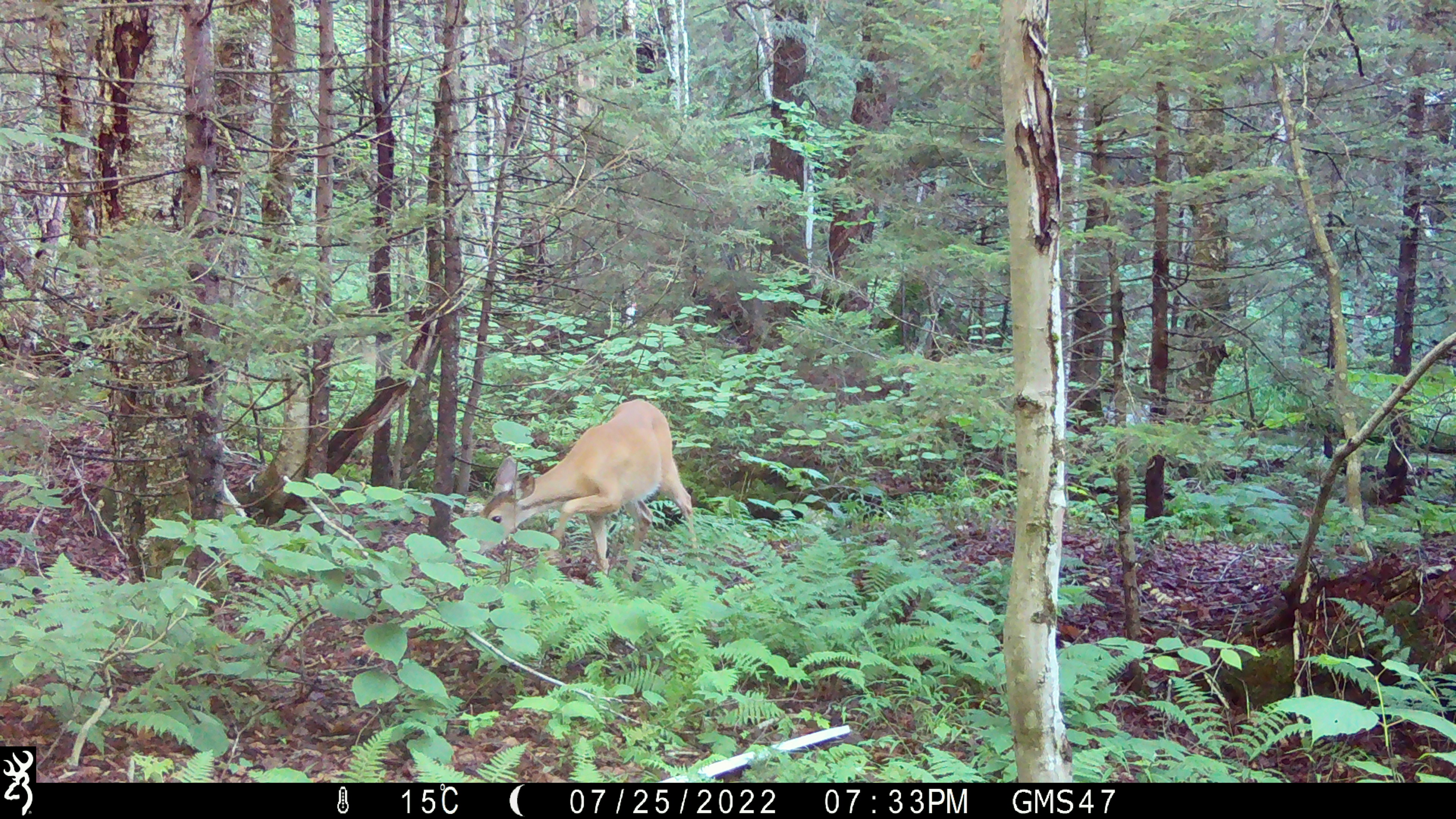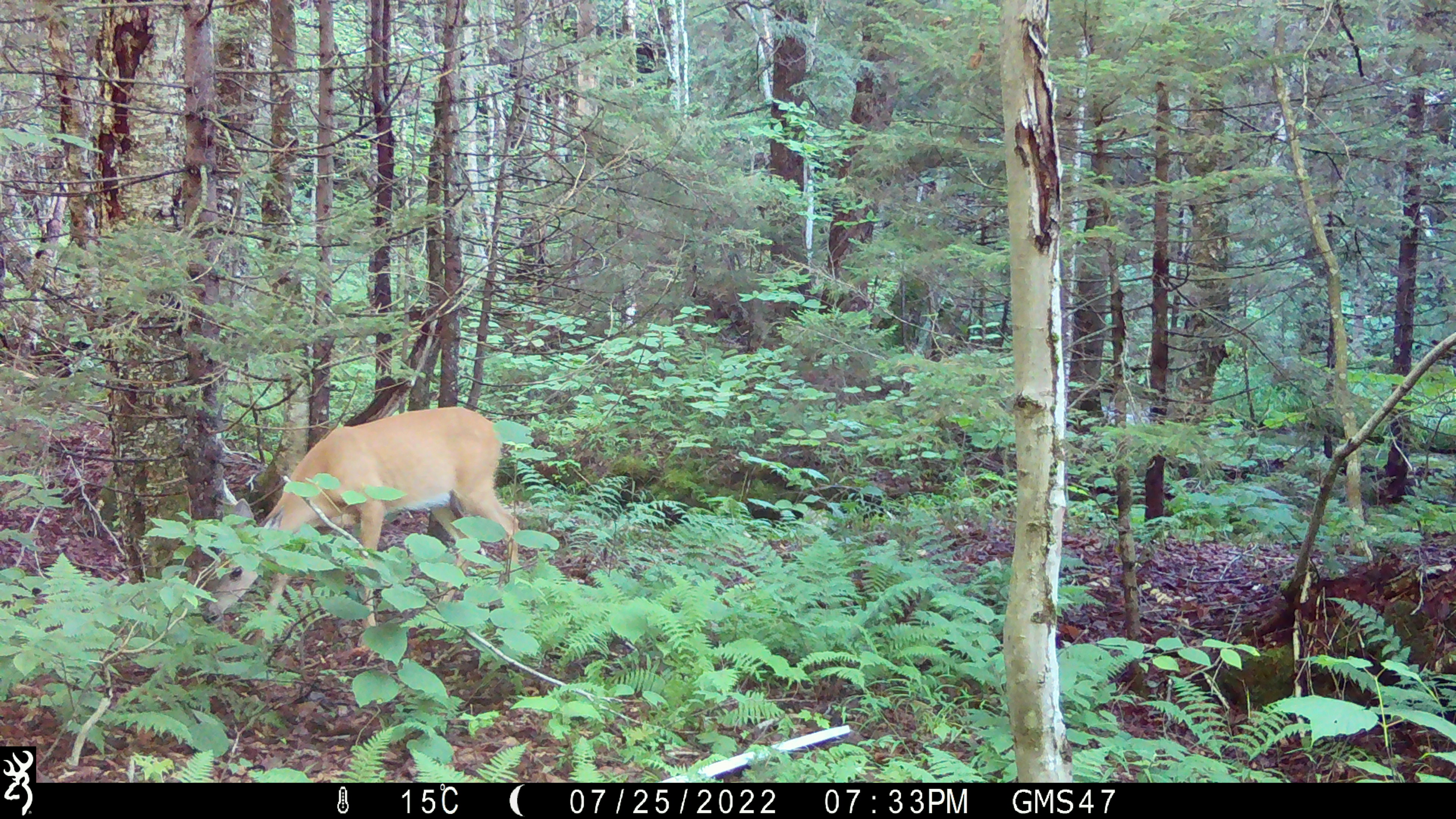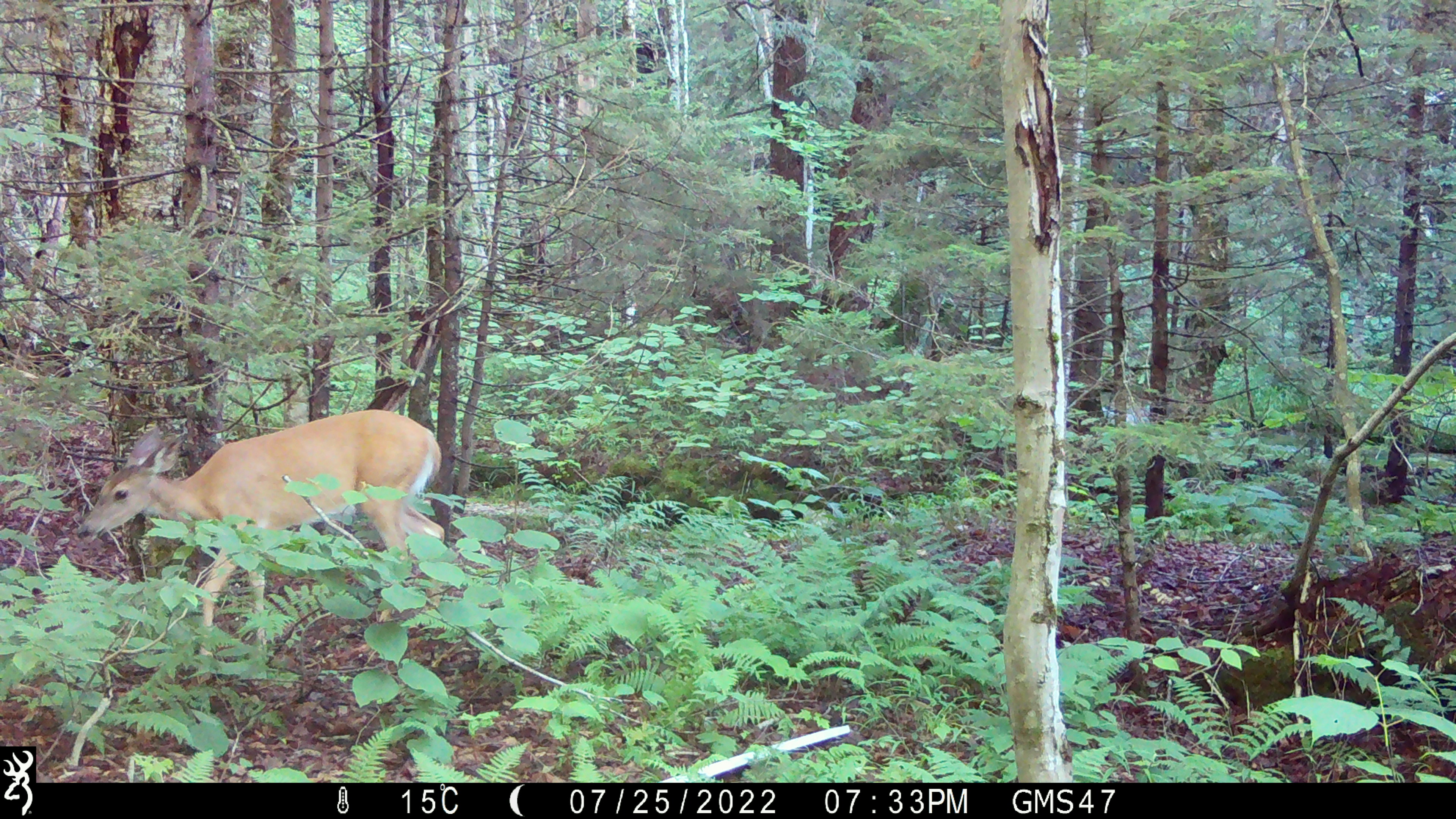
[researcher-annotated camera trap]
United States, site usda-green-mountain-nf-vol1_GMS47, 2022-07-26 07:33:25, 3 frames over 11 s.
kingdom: Animalia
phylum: Chordata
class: Mammalia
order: Artiodactyla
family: Cervidae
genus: Odocoileus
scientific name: Odocoileus virginianus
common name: white-tailed deer